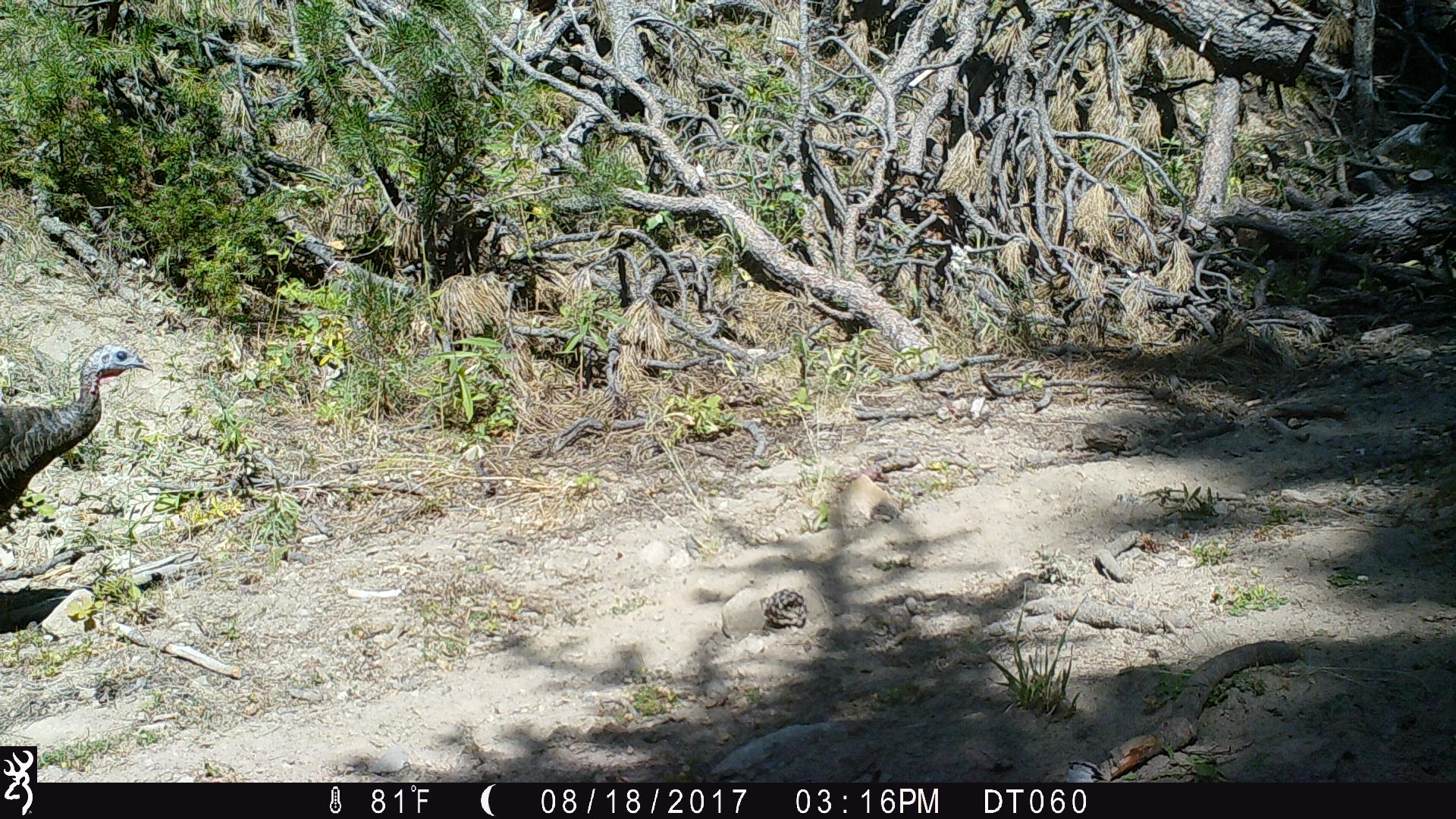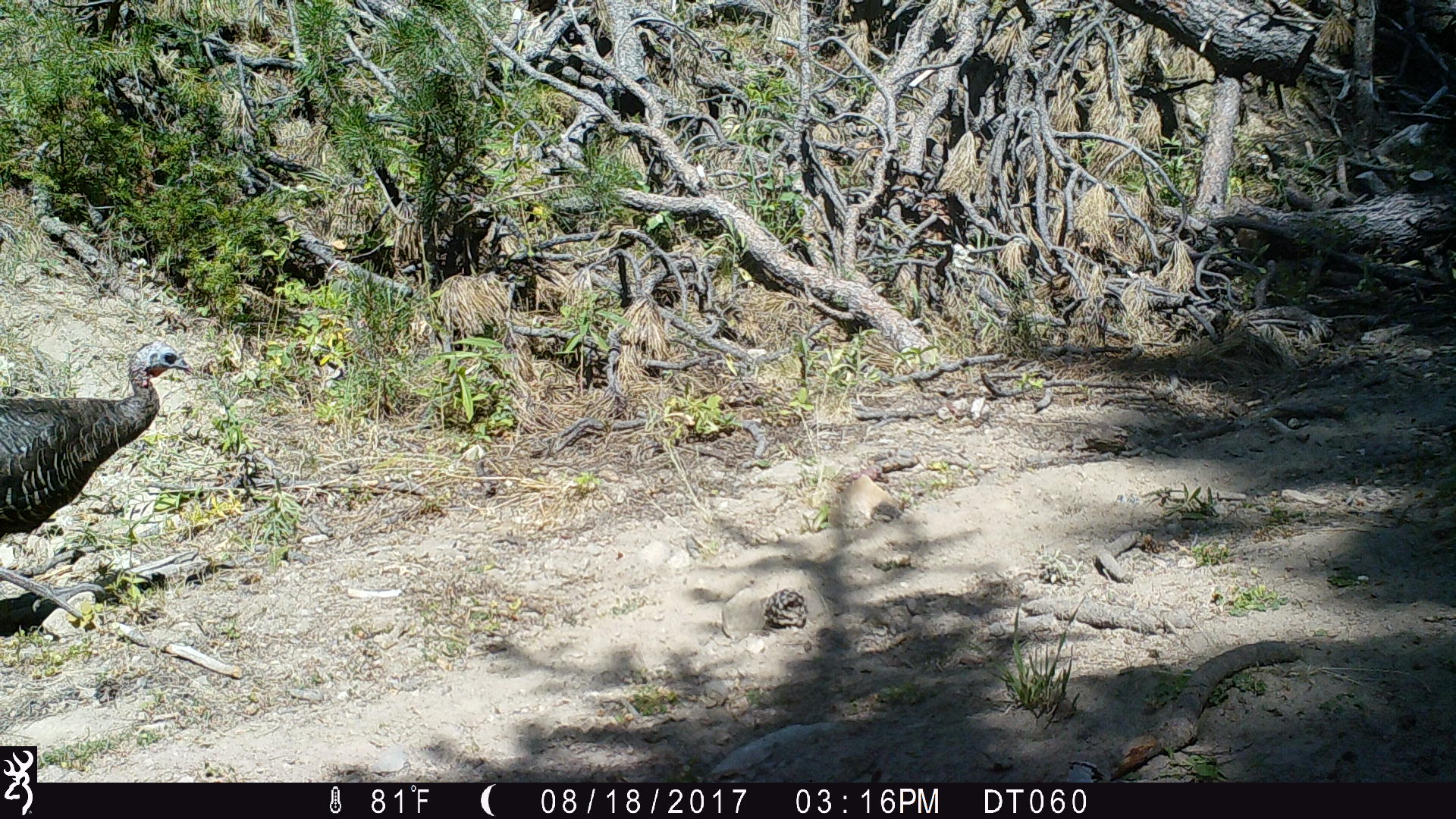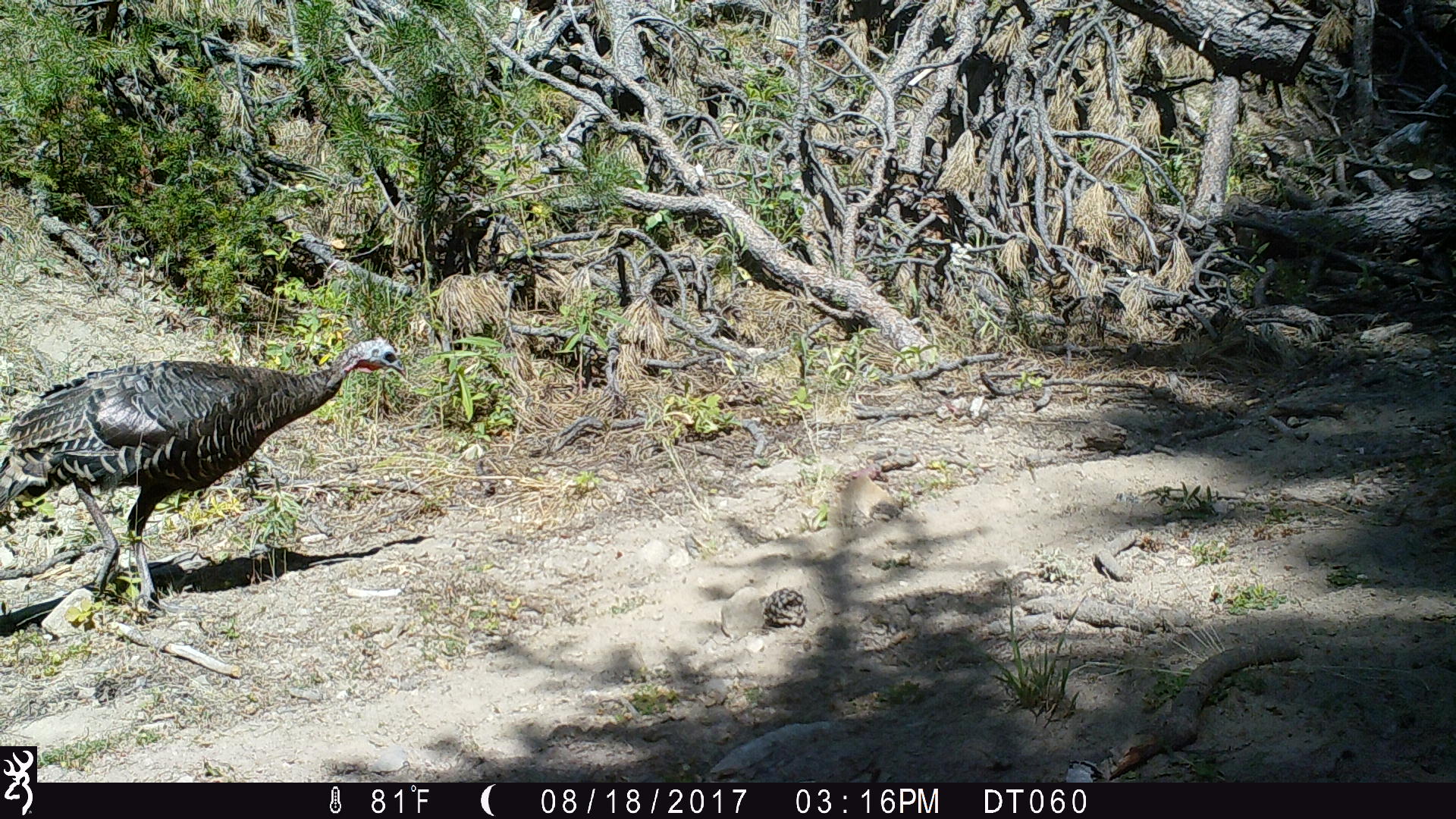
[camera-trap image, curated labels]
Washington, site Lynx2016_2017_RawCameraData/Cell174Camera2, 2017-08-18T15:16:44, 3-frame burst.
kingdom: Animalia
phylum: Chordata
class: Aves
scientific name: Aves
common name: birds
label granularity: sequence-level